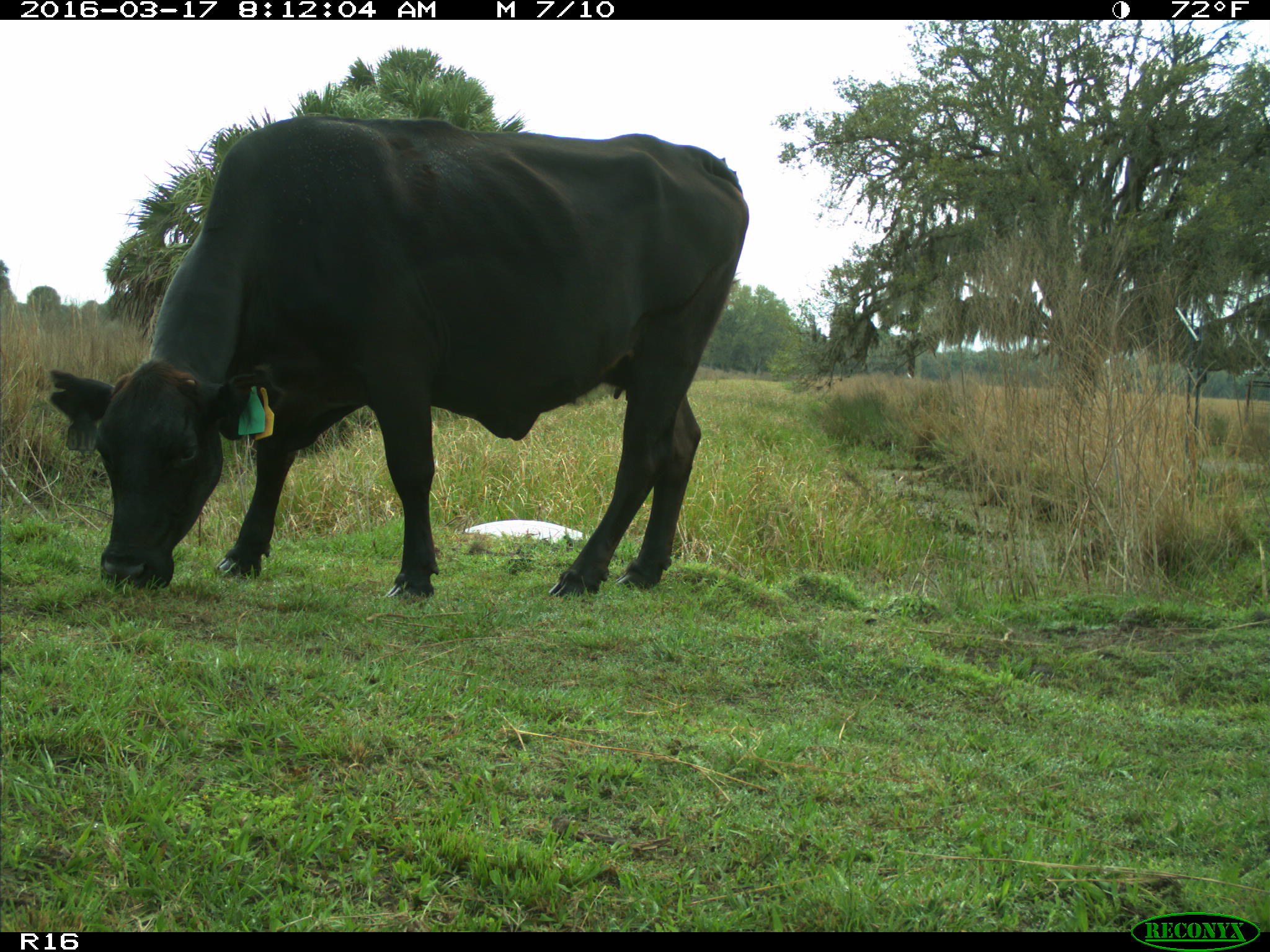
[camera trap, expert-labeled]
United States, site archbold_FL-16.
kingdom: Animalia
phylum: Chordata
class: Mammalia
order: Artiodactyla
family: Bovidae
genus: Bos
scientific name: Bos taurus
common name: domestic cow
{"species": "Bos taurus (domestic cow)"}